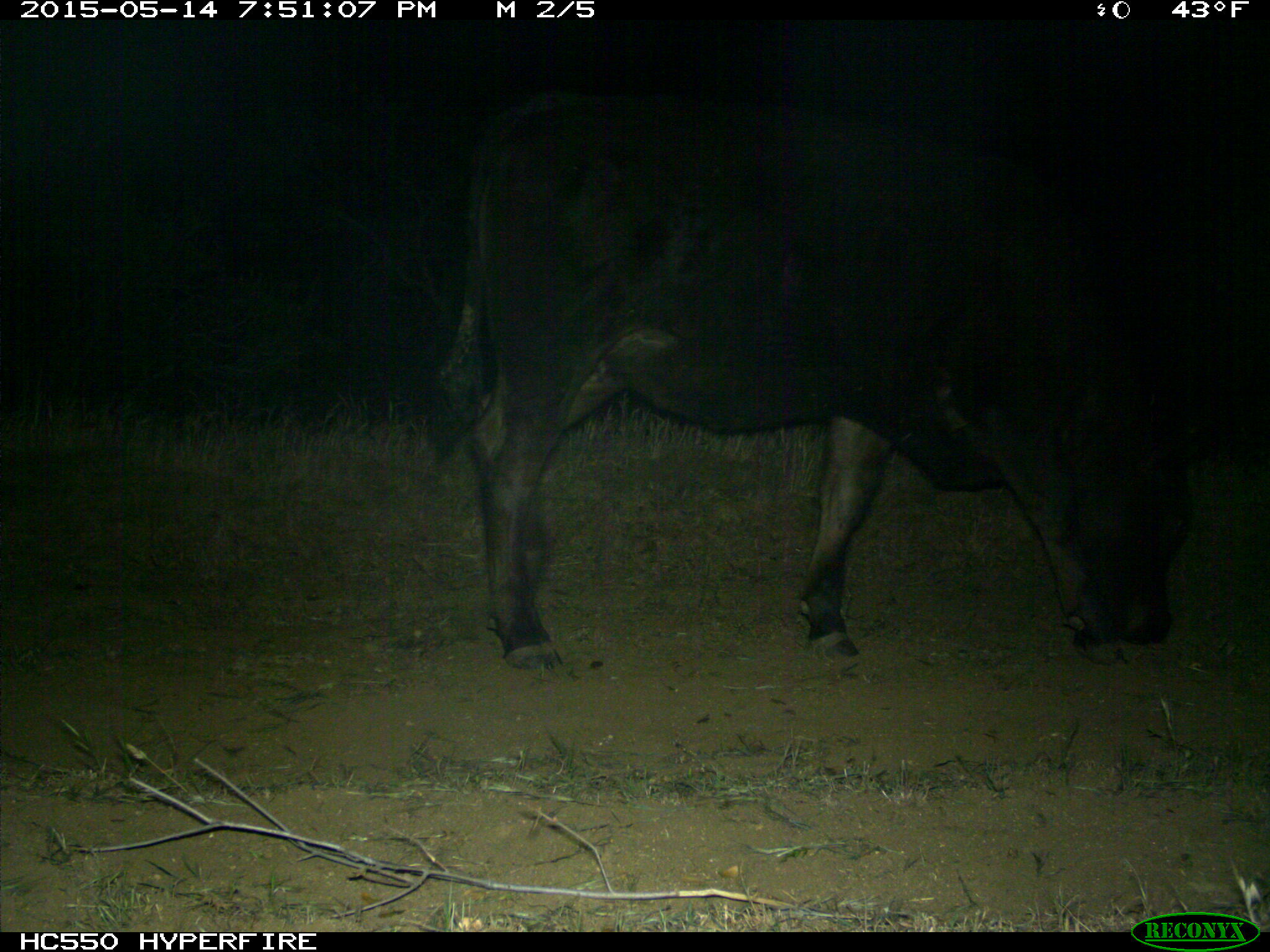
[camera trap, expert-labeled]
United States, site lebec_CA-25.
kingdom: Animalia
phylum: Chordata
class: Mammalia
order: Artiodactyla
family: Bovidae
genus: Bos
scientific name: Bos taurus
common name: domestic cow